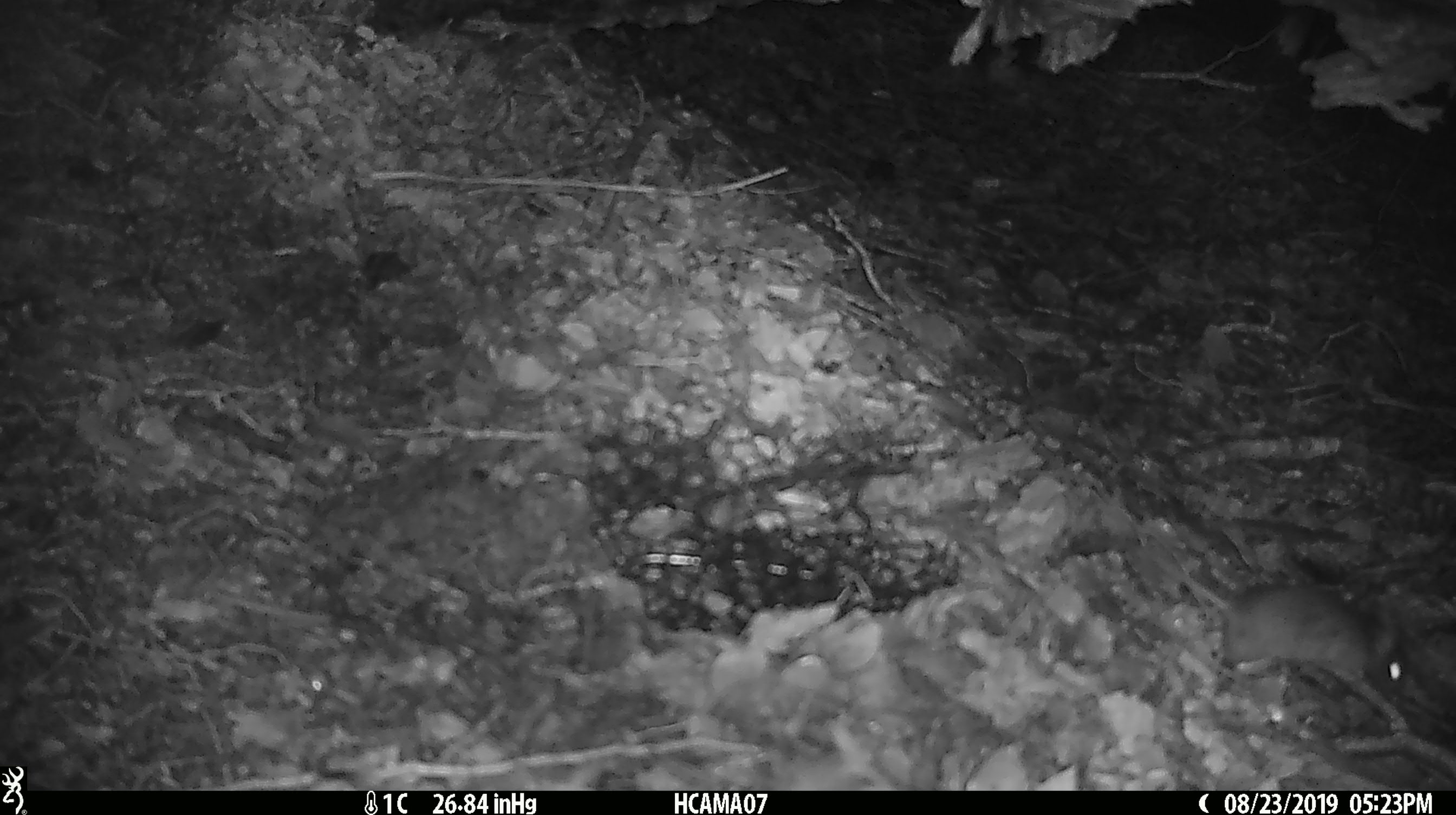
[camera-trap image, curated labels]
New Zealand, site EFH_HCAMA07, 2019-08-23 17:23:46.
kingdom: Animalia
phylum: Chordata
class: Mammalia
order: Rodentia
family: Muridae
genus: Mus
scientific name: Mus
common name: mouse